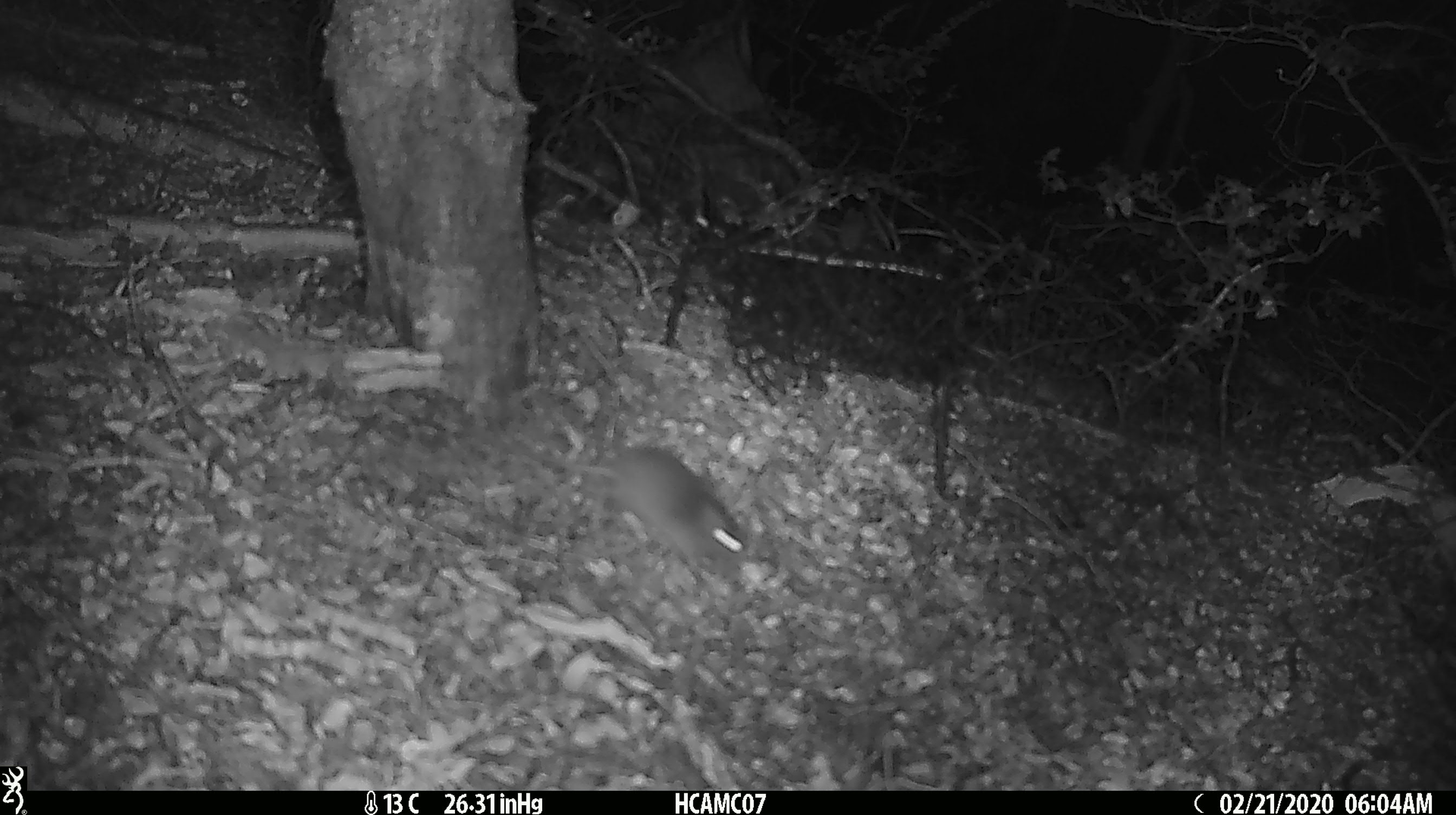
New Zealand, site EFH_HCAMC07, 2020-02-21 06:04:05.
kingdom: Animalia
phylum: Chordata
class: Mammalia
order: Rodentia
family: Muridae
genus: Mus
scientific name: Mus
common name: mouse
Mouse (Mus).